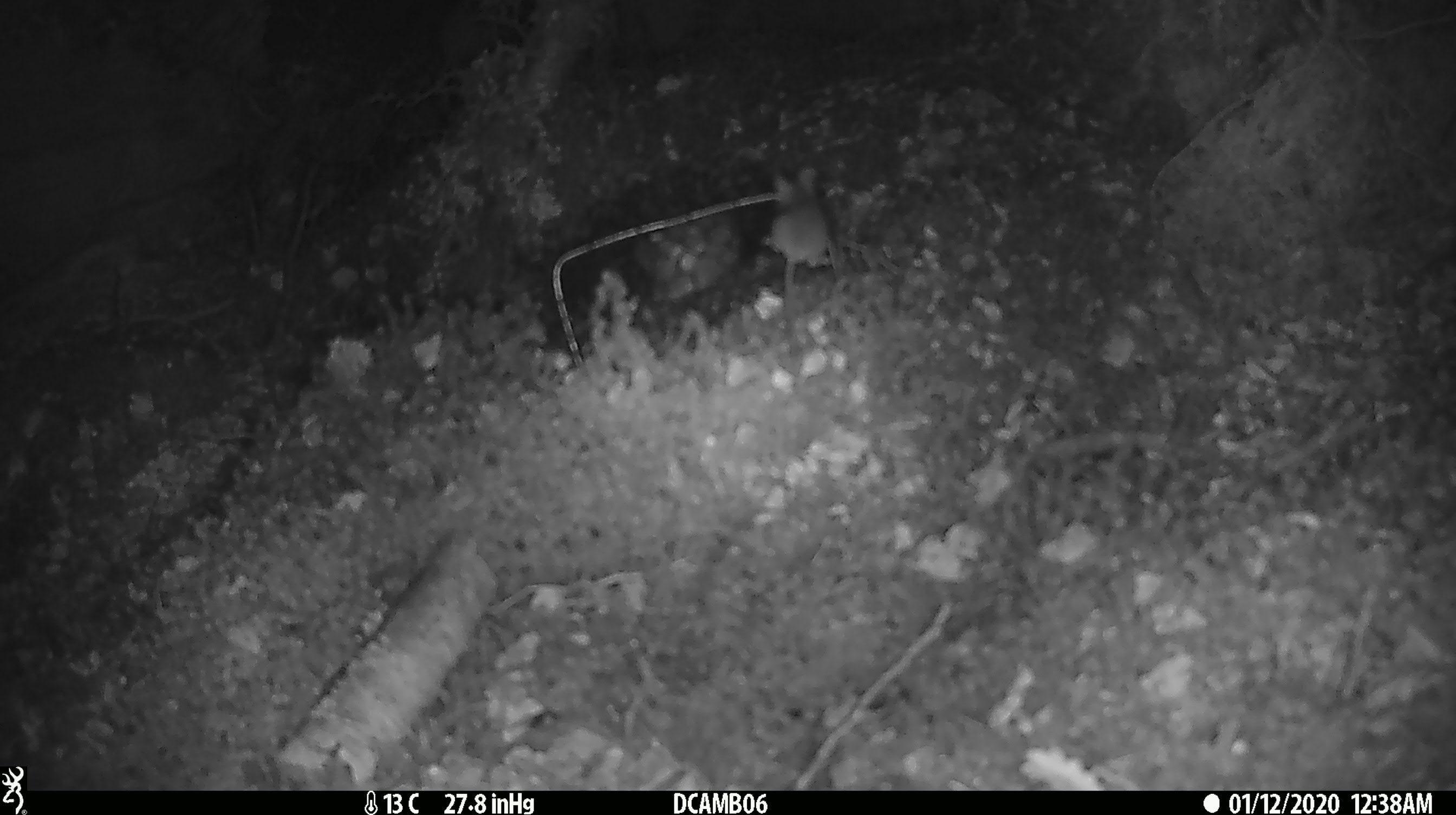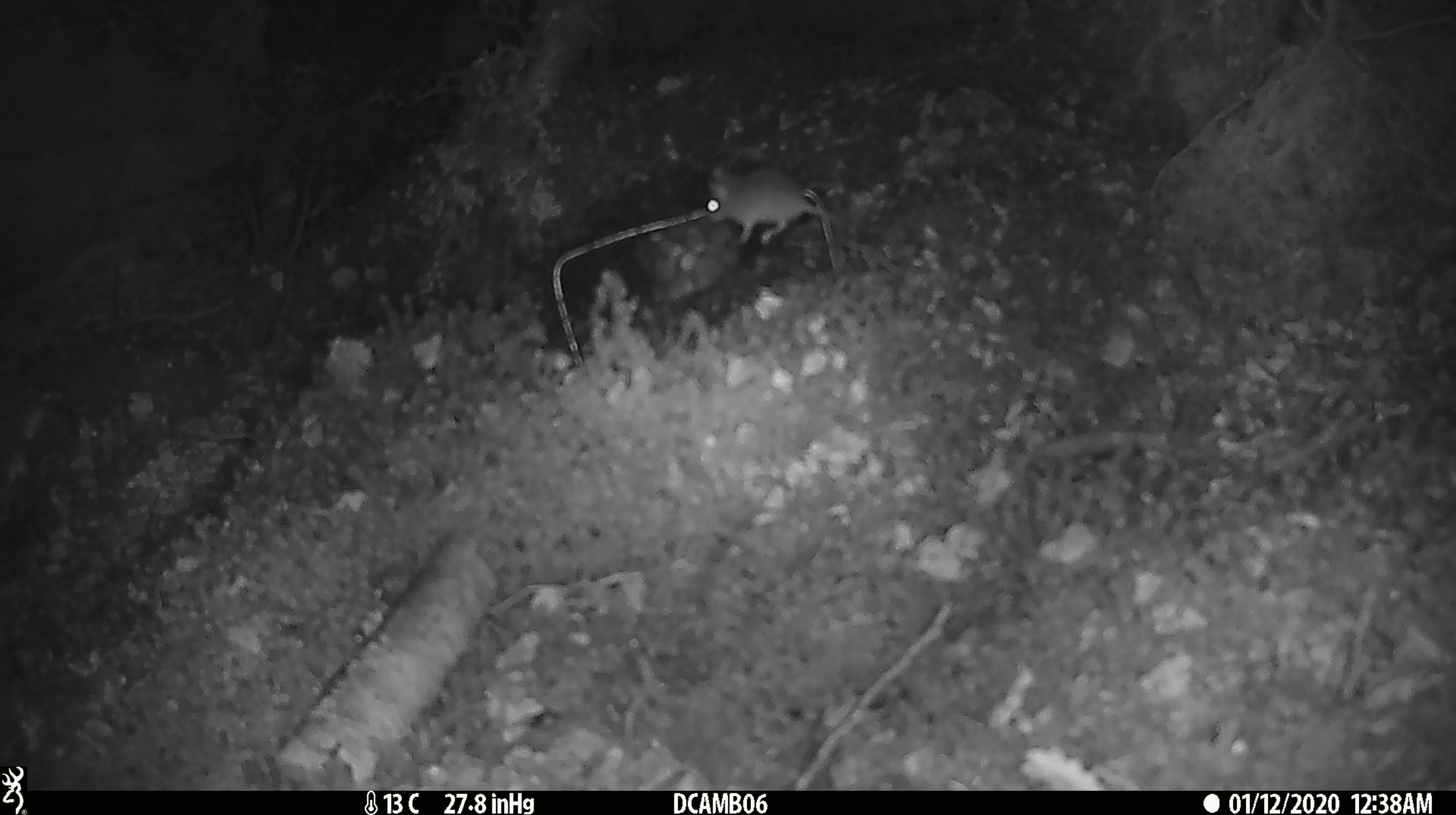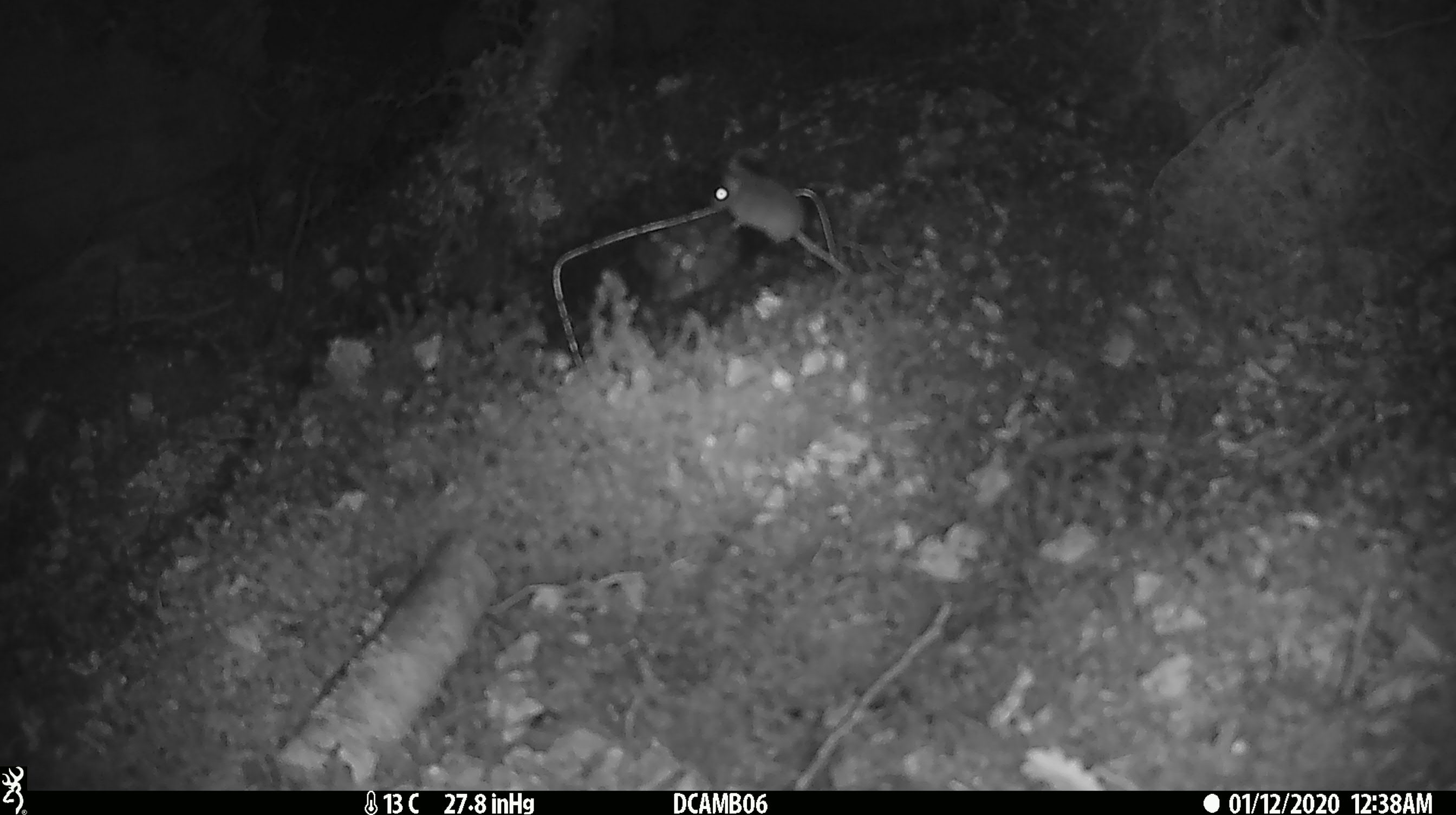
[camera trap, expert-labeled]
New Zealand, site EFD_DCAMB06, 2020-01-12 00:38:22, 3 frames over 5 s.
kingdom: Animalia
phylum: Chordata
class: Mammalia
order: Rodentia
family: Muridae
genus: Mus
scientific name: Mus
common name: mouse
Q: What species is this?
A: Mouse (Mus).